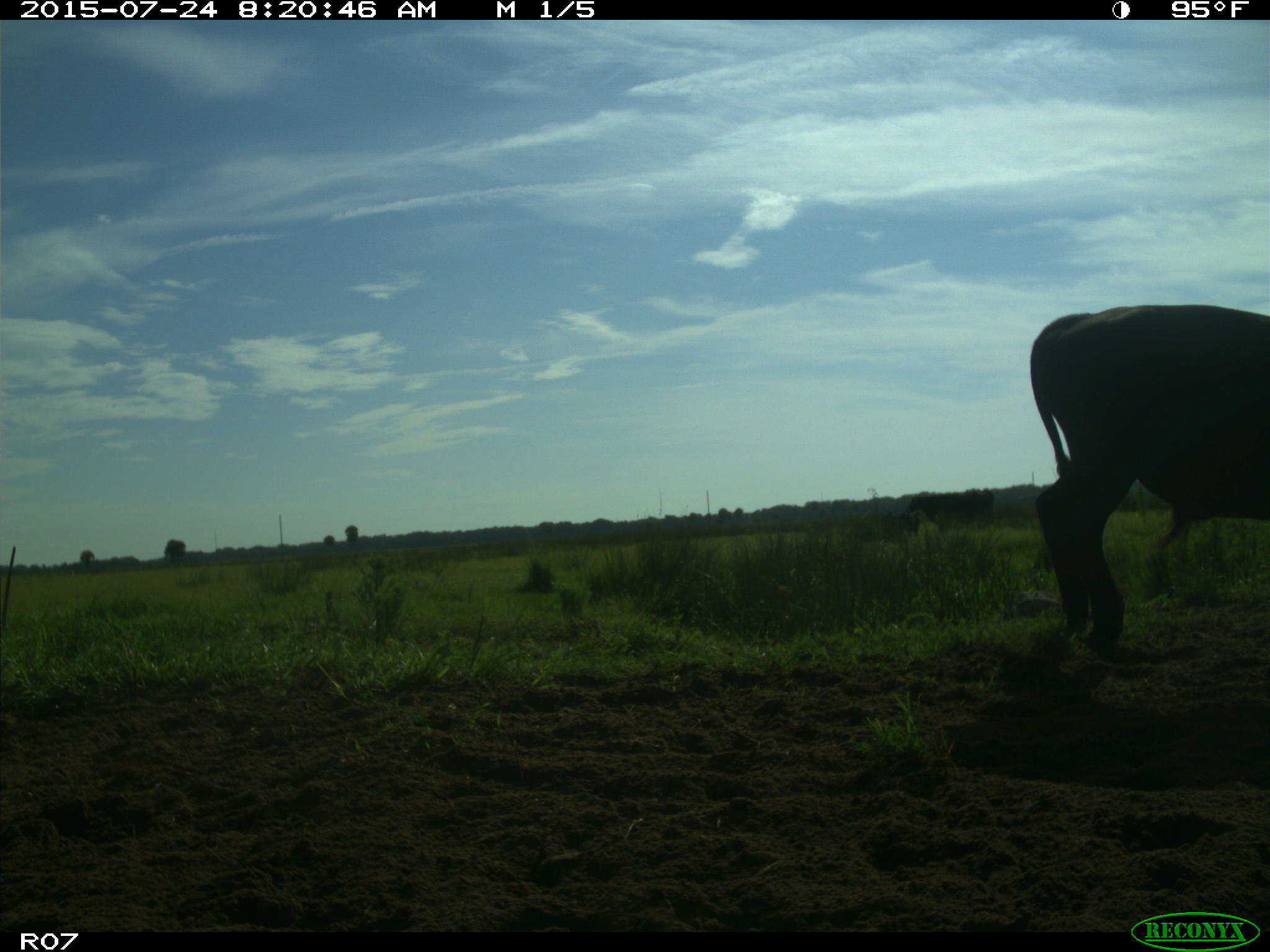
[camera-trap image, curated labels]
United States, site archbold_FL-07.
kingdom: Animalia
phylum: Chordata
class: Mammalia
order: Artiodactyla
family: Bovidae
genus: Bos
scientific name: Bos taurus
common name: domestic cow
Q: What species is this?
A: Bos taurus (domestic cow).